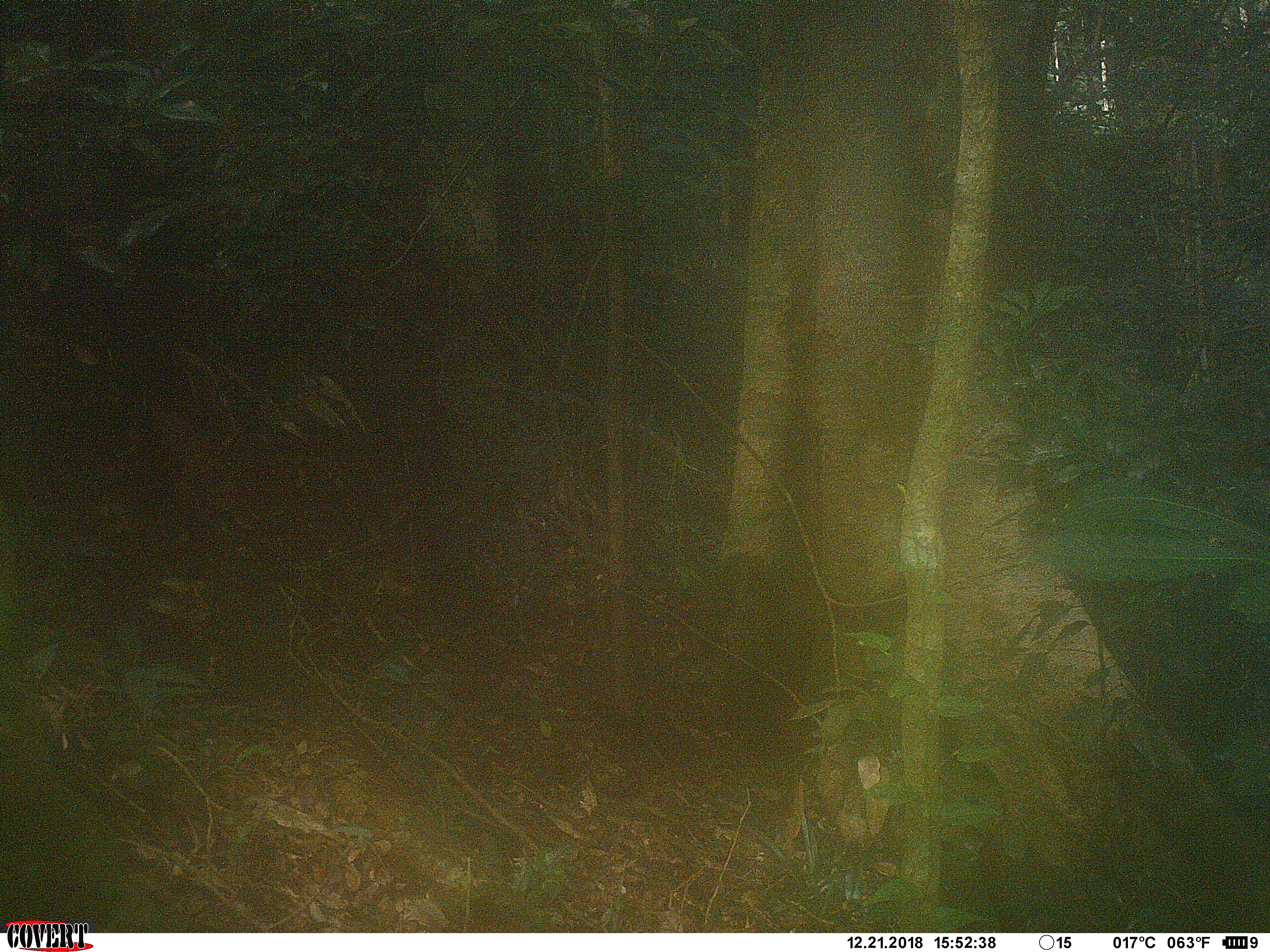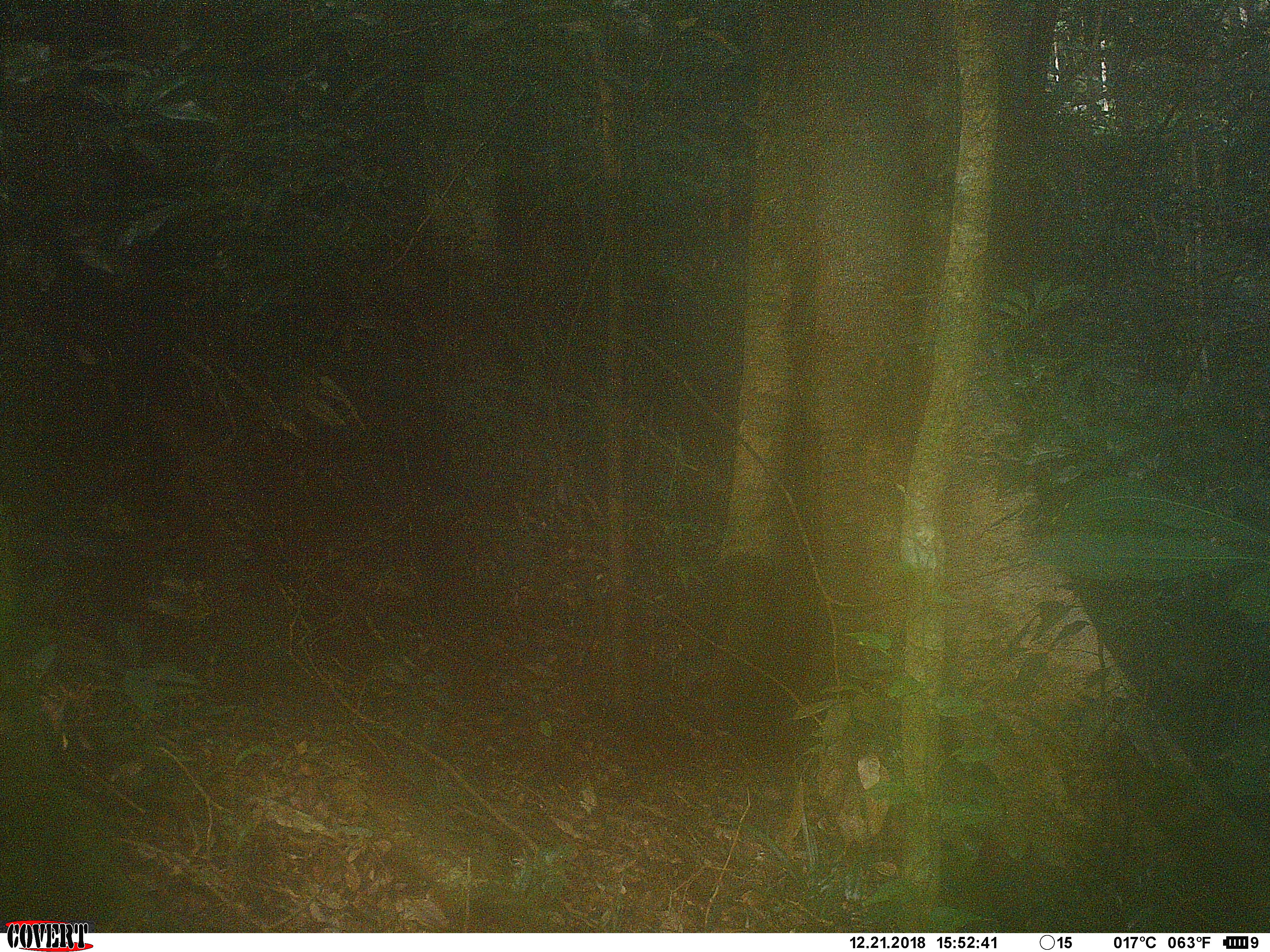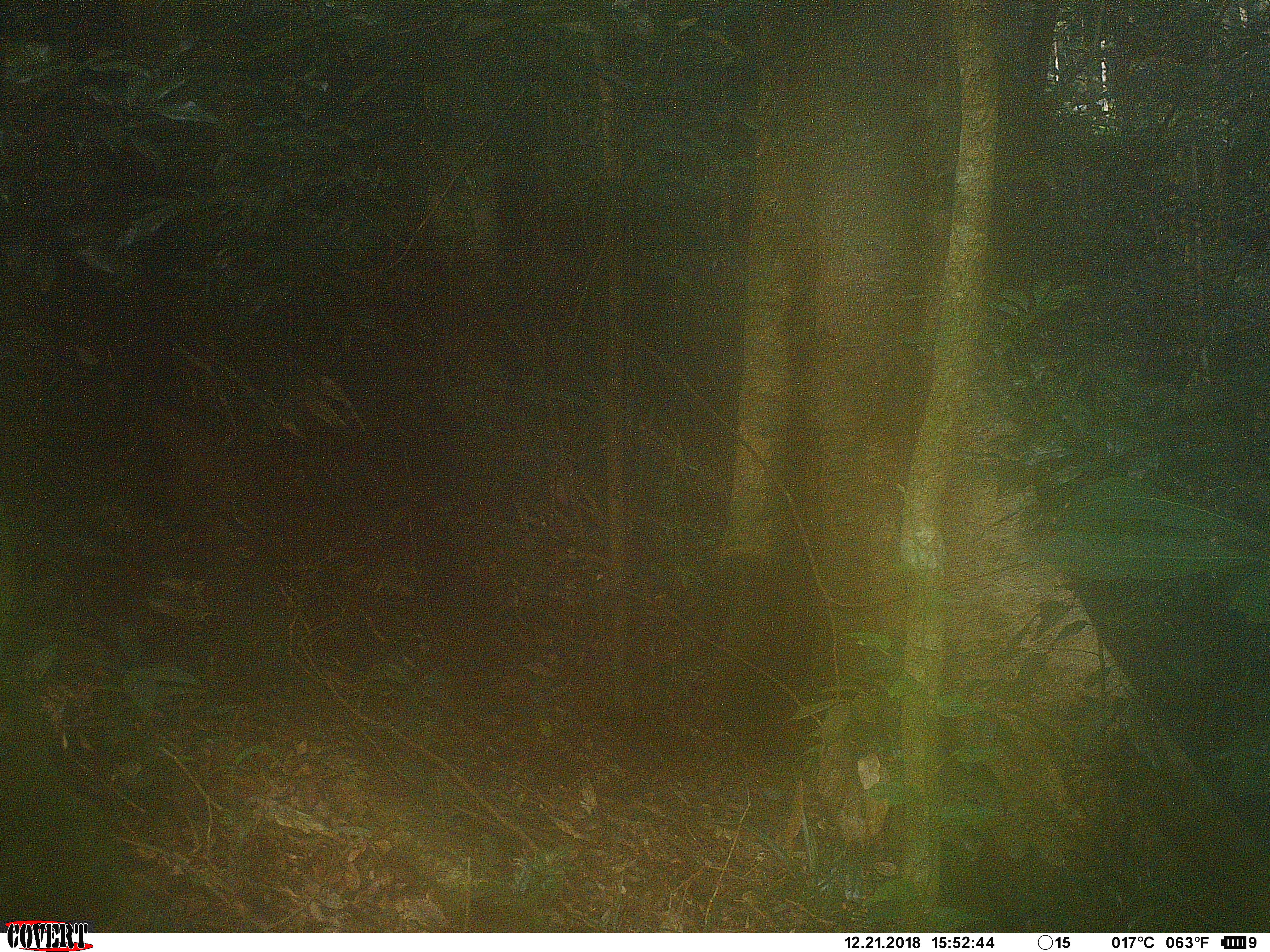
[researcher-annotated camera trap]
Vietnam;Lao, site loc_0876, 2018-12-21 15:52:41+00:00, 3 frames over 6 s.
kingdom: Animalia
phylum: Chordata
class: Mammalia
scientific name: Mammalia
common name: mammal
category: unidentified small mammal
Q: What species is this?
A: Unidentified small mammal (mammal) (Mammalia).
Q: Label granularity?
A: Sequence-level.